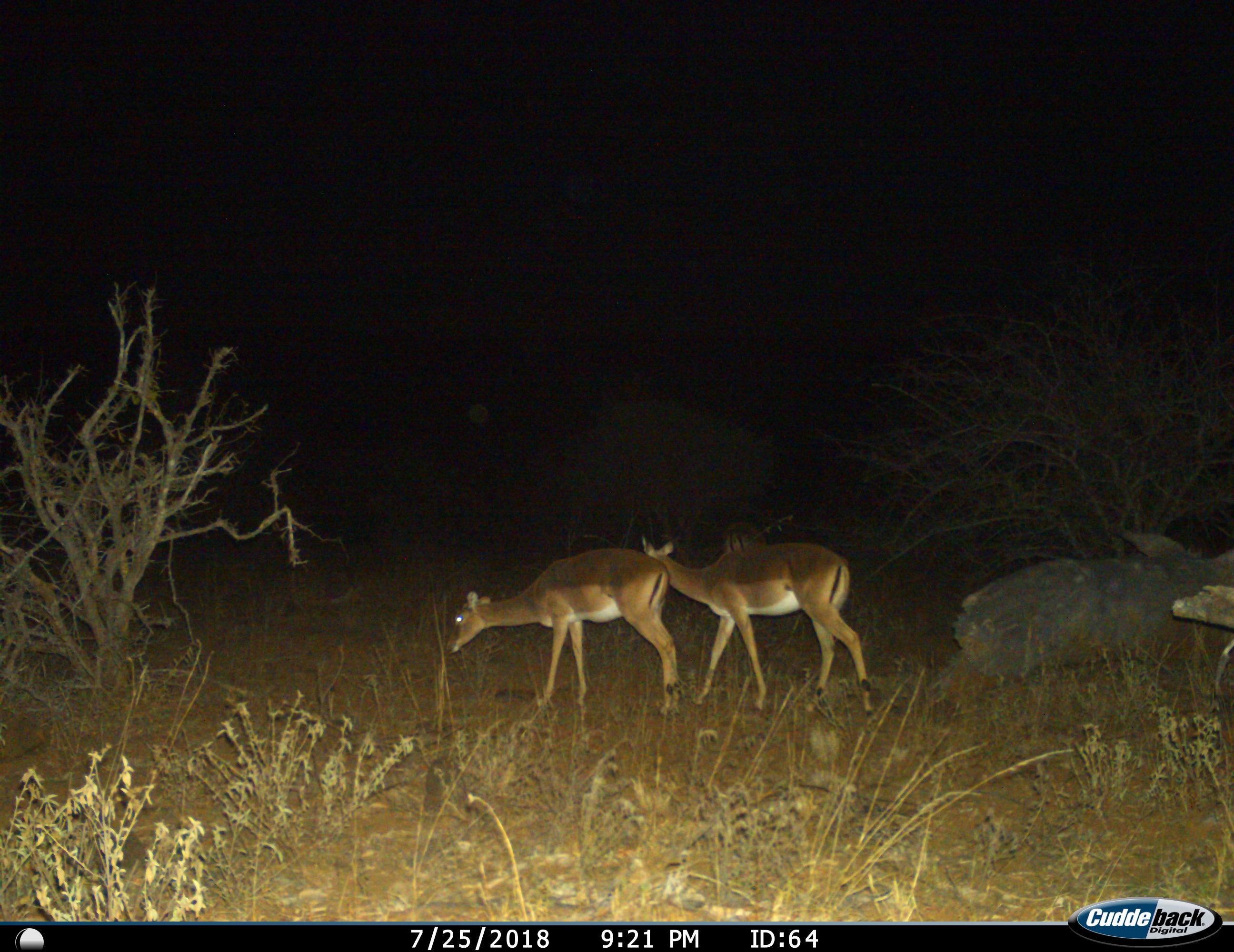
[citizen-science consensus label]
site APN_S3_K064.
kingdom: Animalia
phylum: Chordata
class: Mammalia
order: Artiodactyla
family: Bovidae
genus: Aepyceros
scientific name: Aepyceros melampus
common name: impala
Impala (Aepyceros melampus), count 3. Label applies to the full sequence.